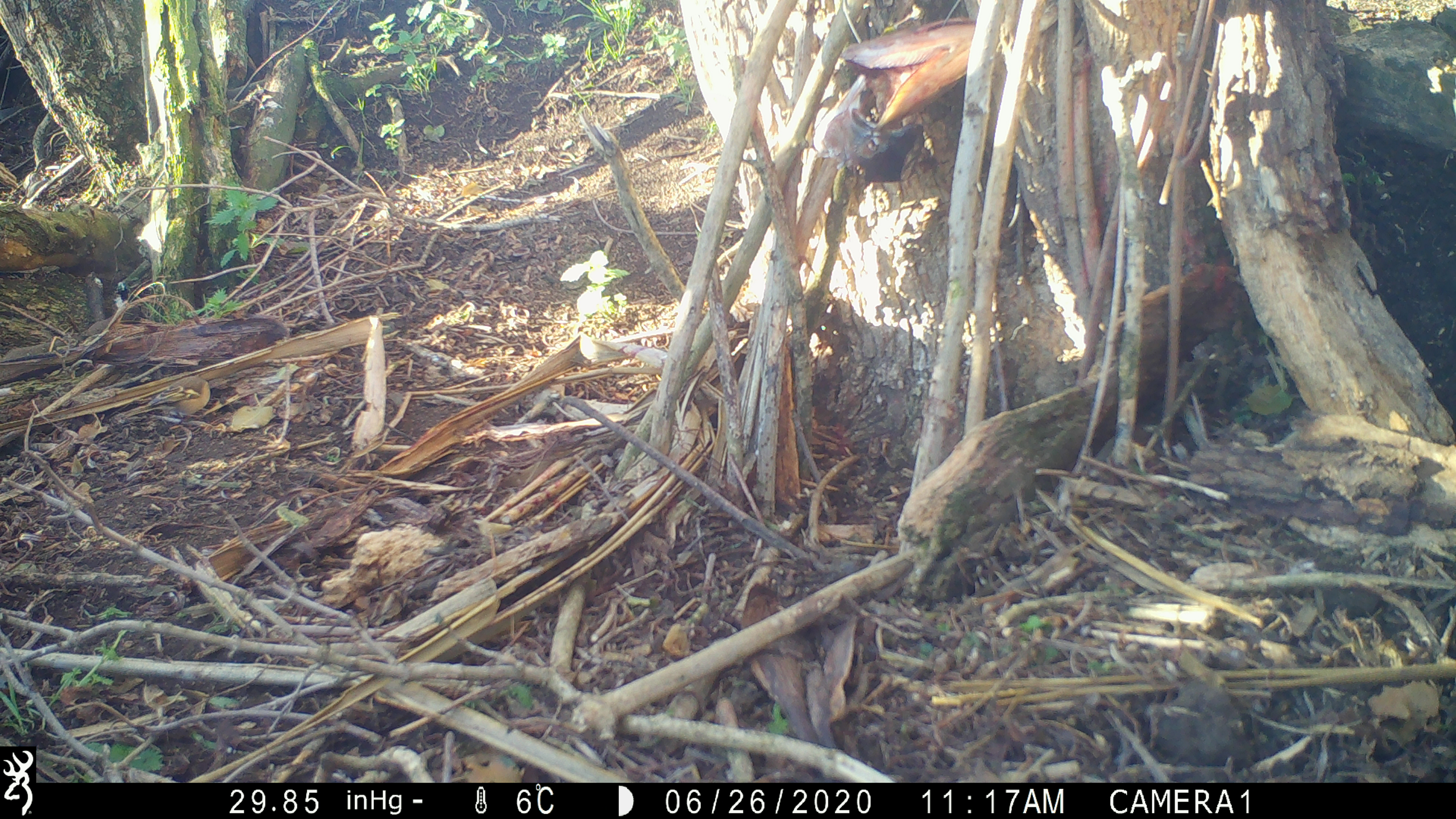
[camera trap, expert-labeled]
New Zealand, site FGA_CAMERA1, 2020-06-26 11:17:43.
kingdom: Animalia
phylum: Chordata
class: Aves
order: Passeriformes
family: Fringillidae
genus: Fringilla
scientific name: Fringilla coelebs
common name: common chaffinch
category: chaffinch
Chaffinch (common chaffinch) (Fringilla coelebs).